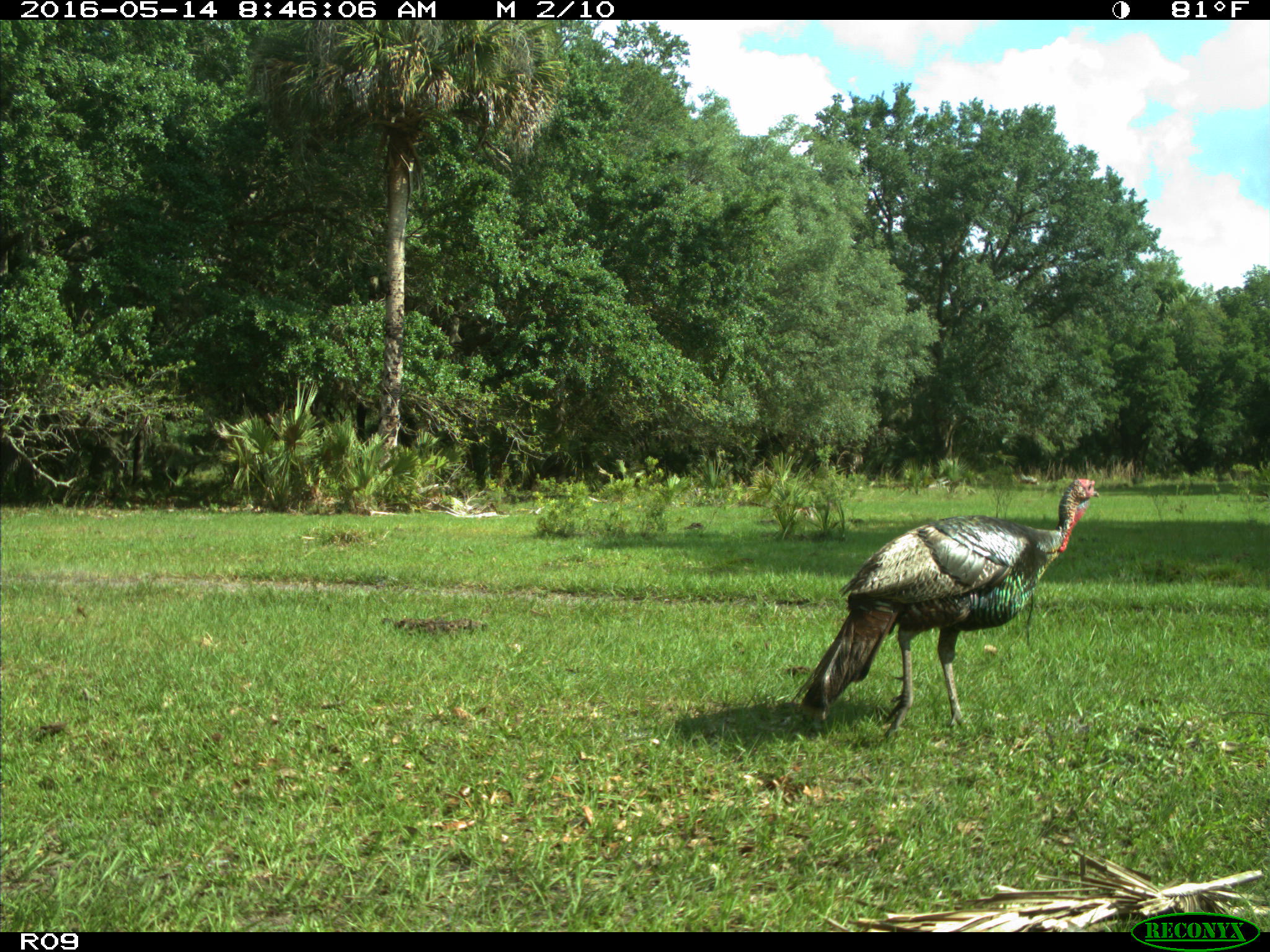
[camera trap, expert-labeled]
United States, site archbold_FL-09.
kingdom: Animalia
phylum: Chordata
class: Aves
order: Galliformes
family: Phasianidae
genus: Meleagris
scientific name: Meleagris gallopavo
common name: wild turkey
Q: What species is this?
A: Meleagris gallopavo (wild turkey).